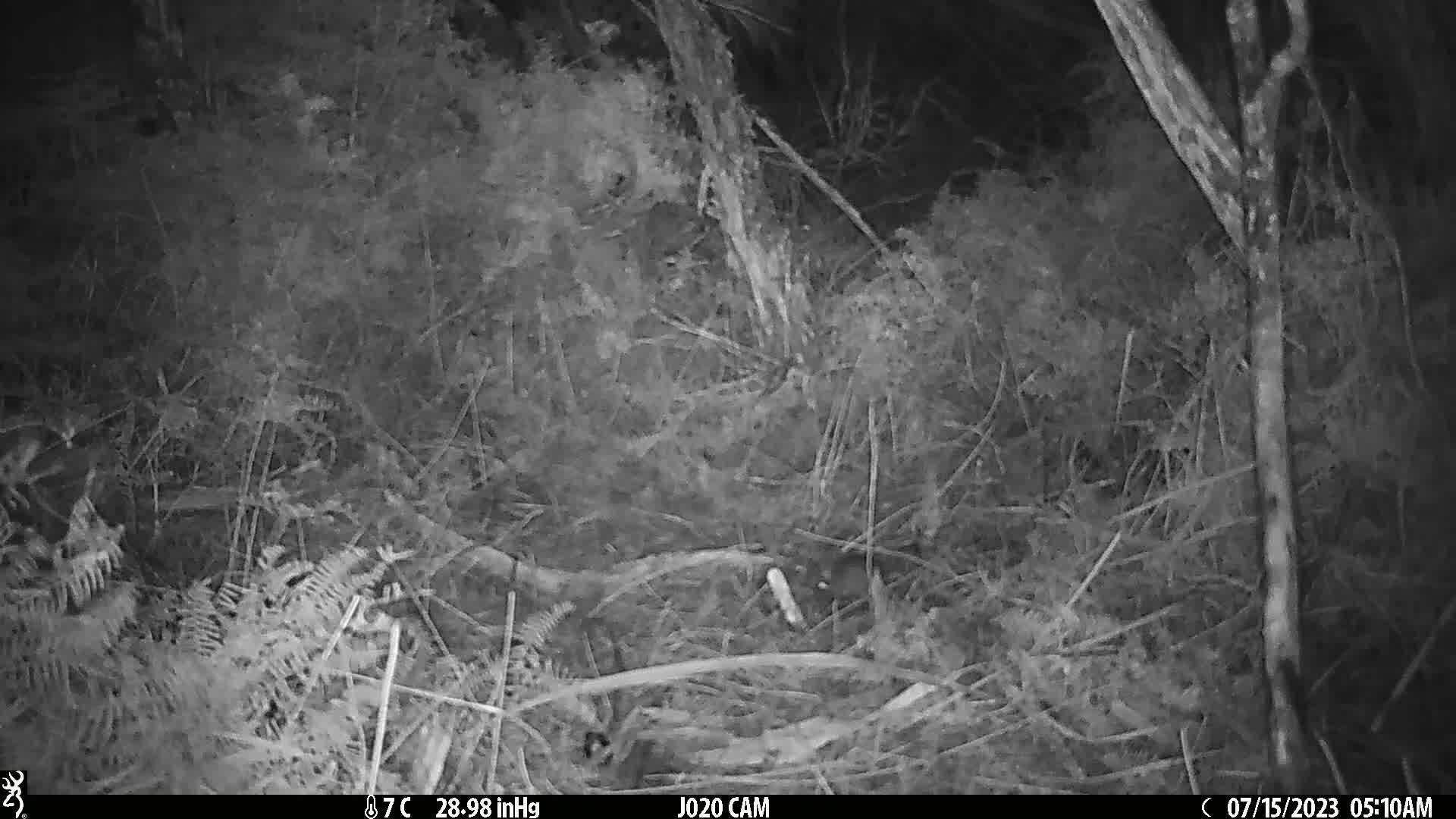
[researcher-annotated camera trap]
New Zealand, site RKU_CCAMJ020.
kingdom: Animalia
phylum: Chordata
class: Mammalia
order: Rodentia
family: Muridae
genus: Rattus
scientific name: Rattus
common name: rat